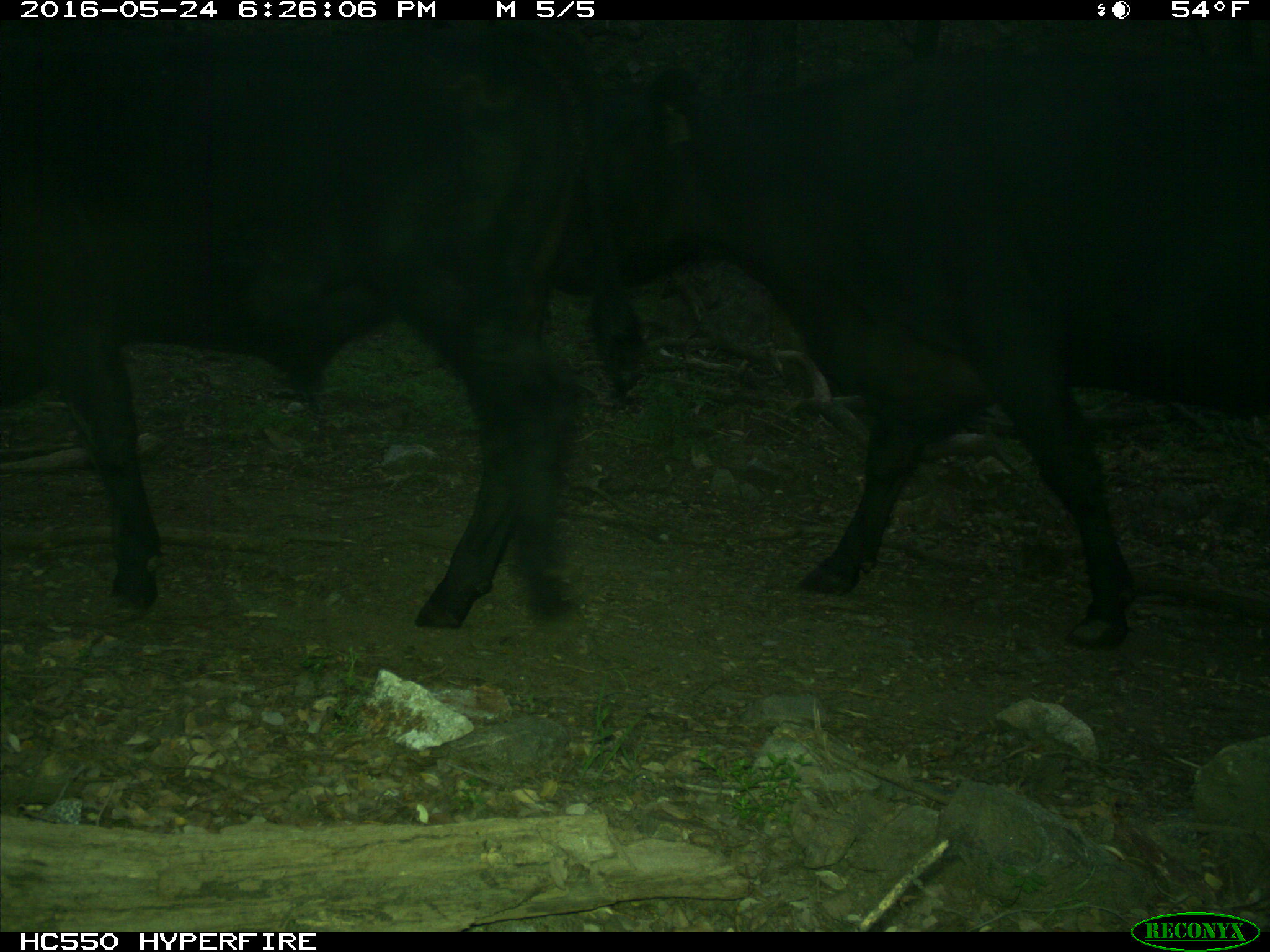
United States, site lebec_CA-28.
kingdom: Animalia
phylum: Chordata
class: Mammalia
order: Artiodactyla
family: Bovidae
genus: Bos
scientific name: Bos taurus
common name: domestic cow